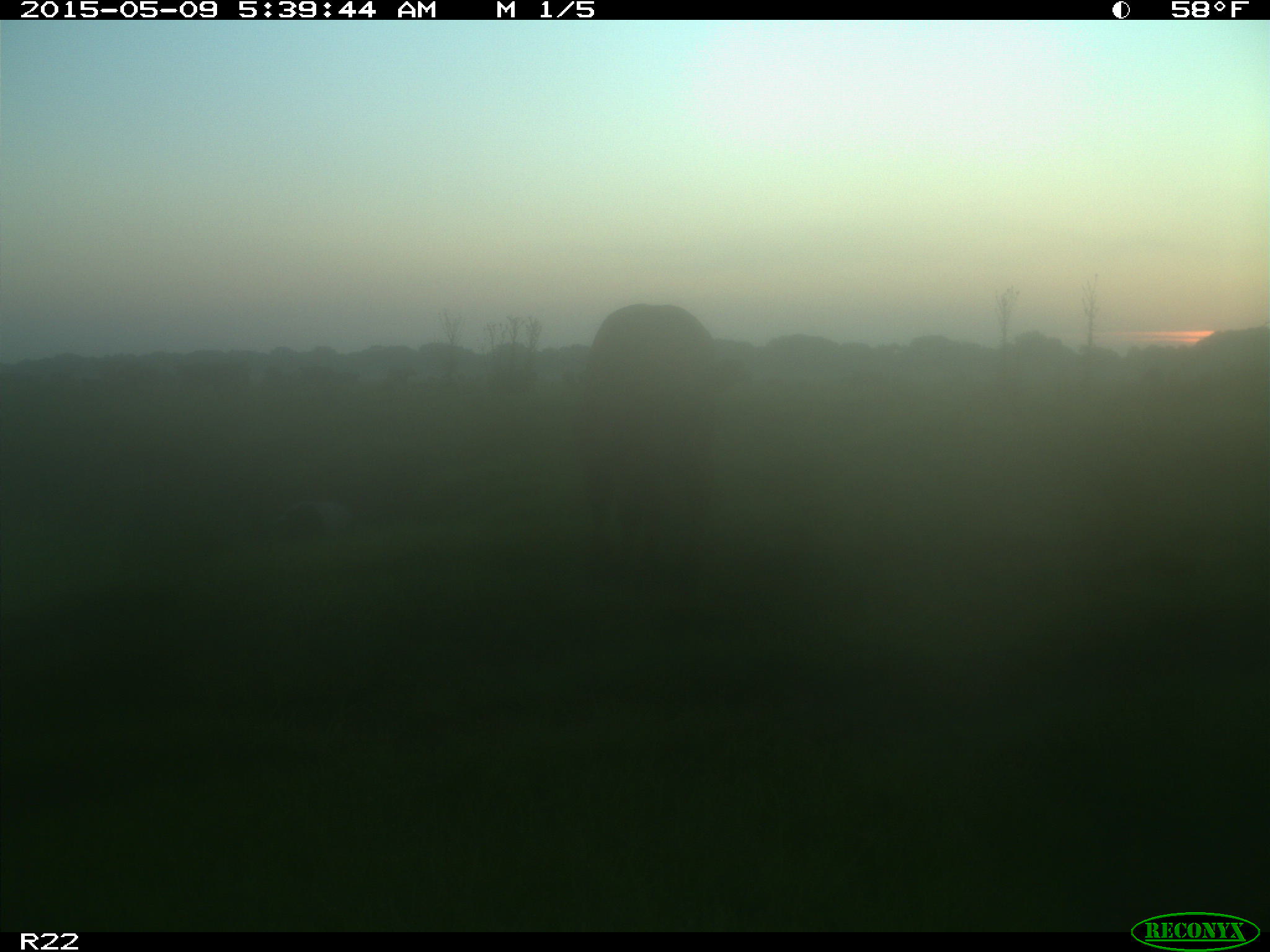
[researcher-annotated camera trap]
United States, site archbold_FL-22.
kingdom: Animalia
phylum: Chordata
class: Mammalia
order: Artiodactyla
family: Bovidae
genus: Bos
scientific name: Bos taurus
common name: domestic cow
Bos taurus (domestic cow).